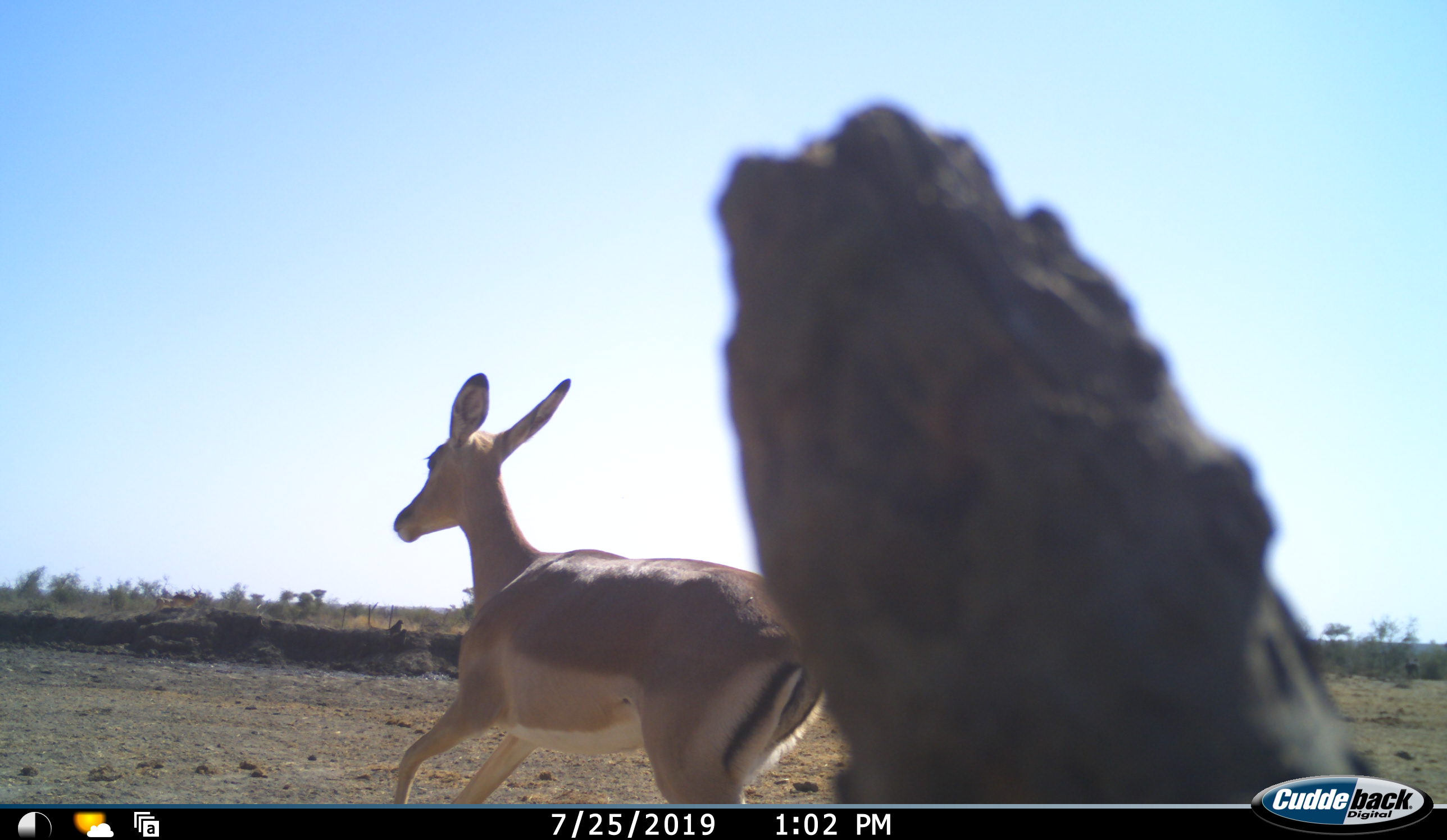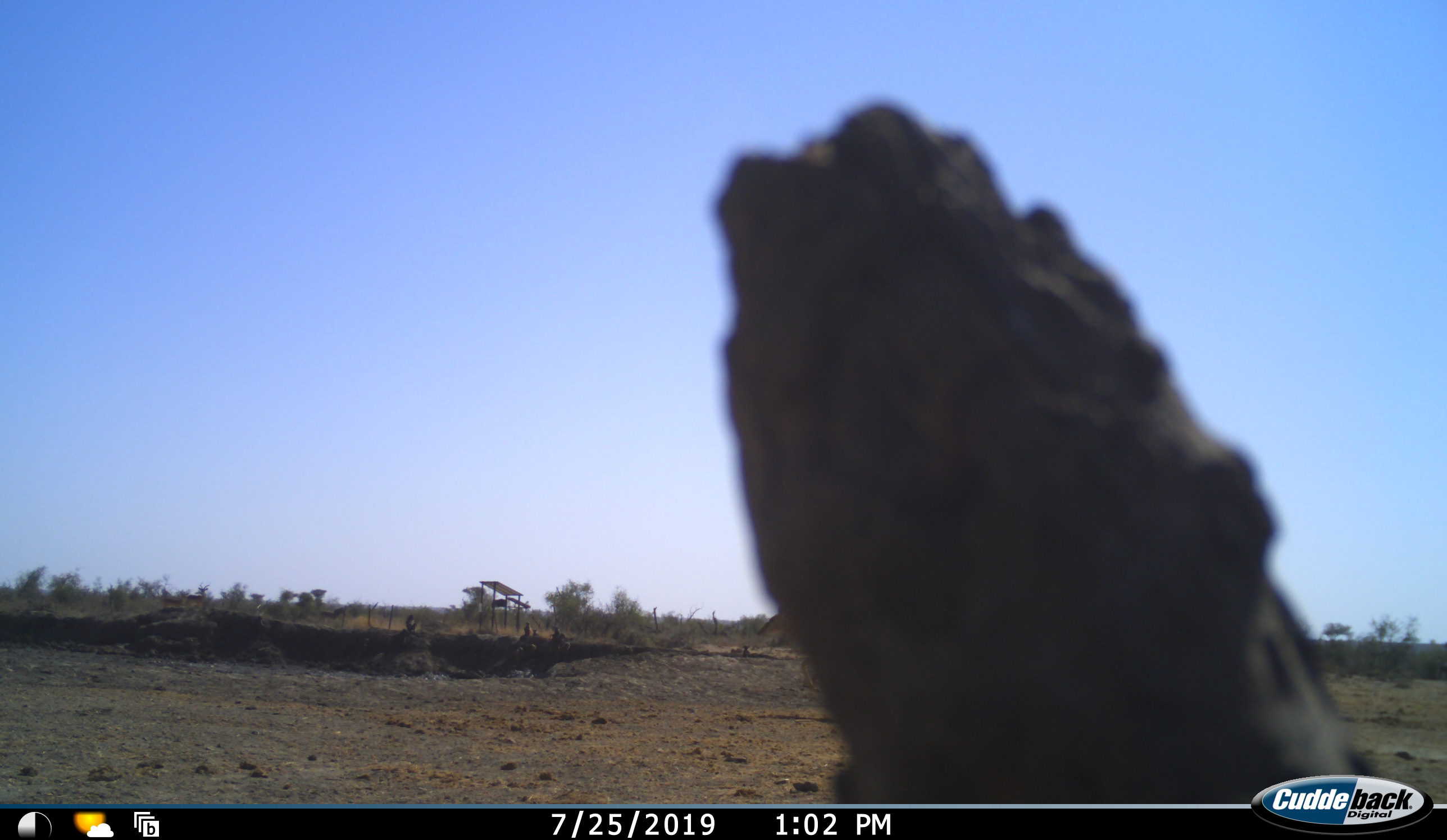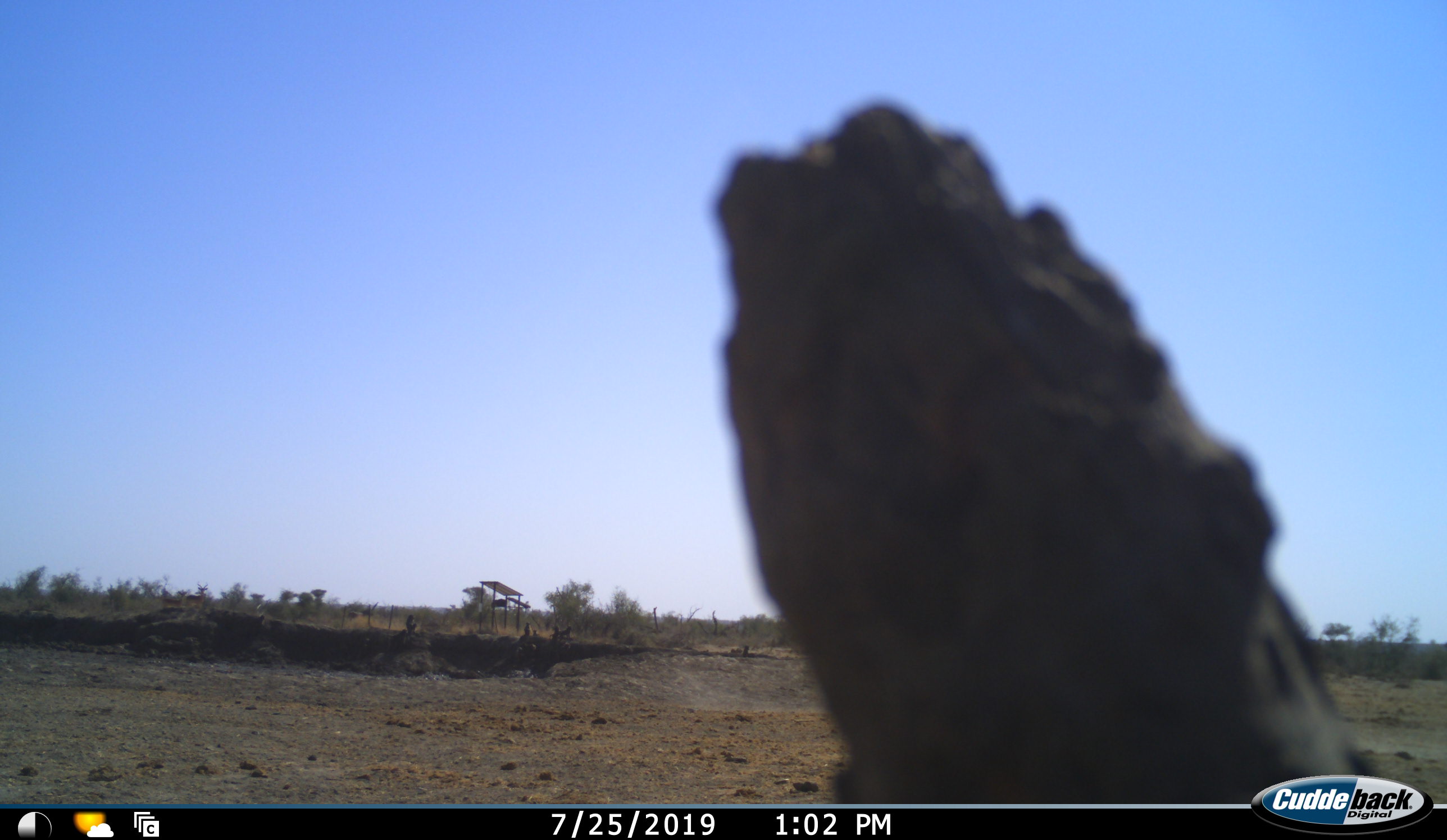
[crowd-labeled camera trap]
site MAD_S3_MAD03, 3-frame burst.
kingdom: Animalia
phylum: Chordata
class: Mammalia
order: Artiodactyla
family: Bovidae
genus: Aepyceros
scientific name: Aepyceros melampus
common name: impala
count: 1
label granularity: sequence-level